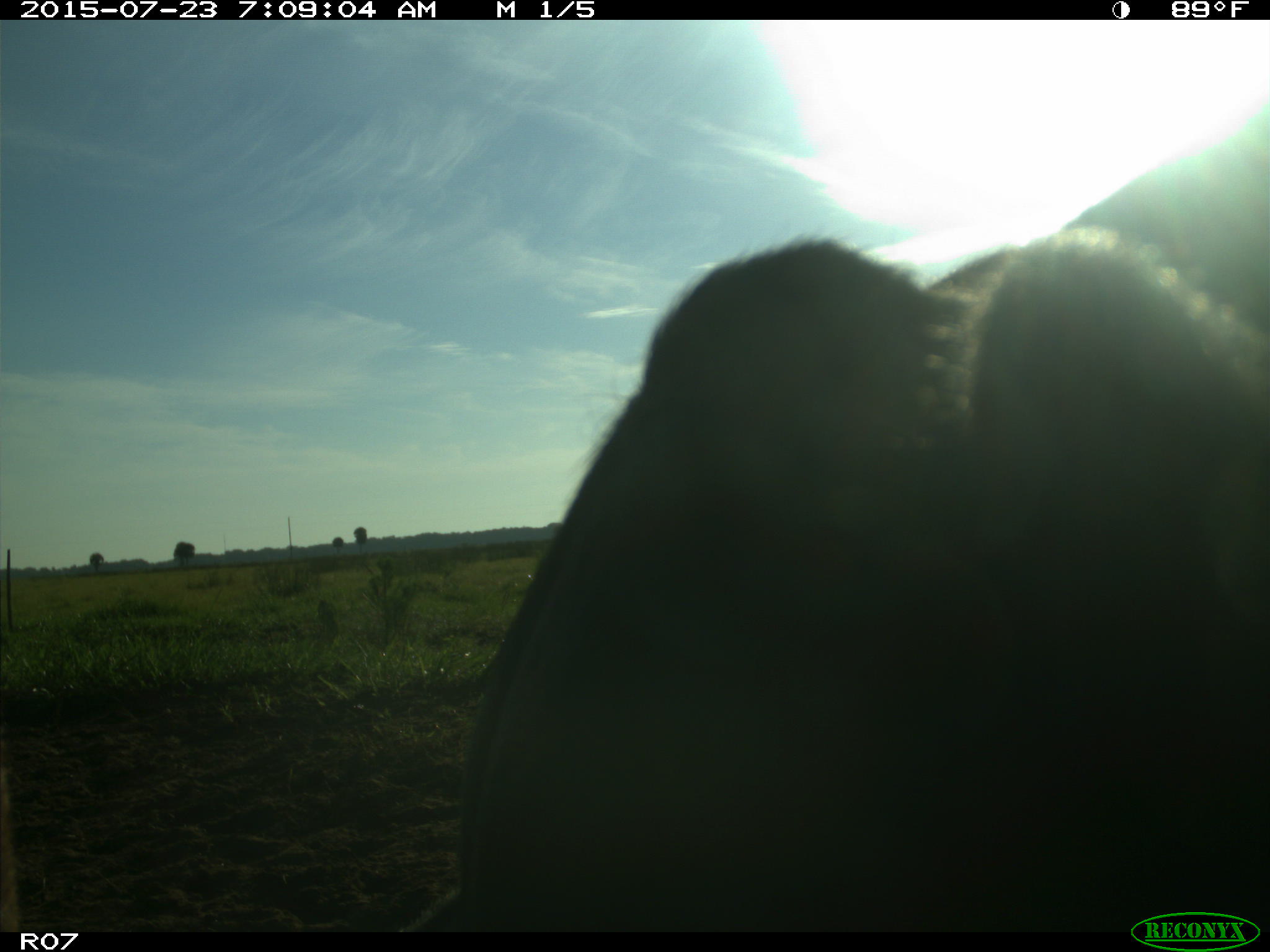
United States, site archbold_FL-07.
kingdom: Animalia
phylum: Chordata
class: Mammalia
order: Artiodactyla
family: Bovidae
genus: Bos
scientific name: Bos taurus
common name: domestic cow